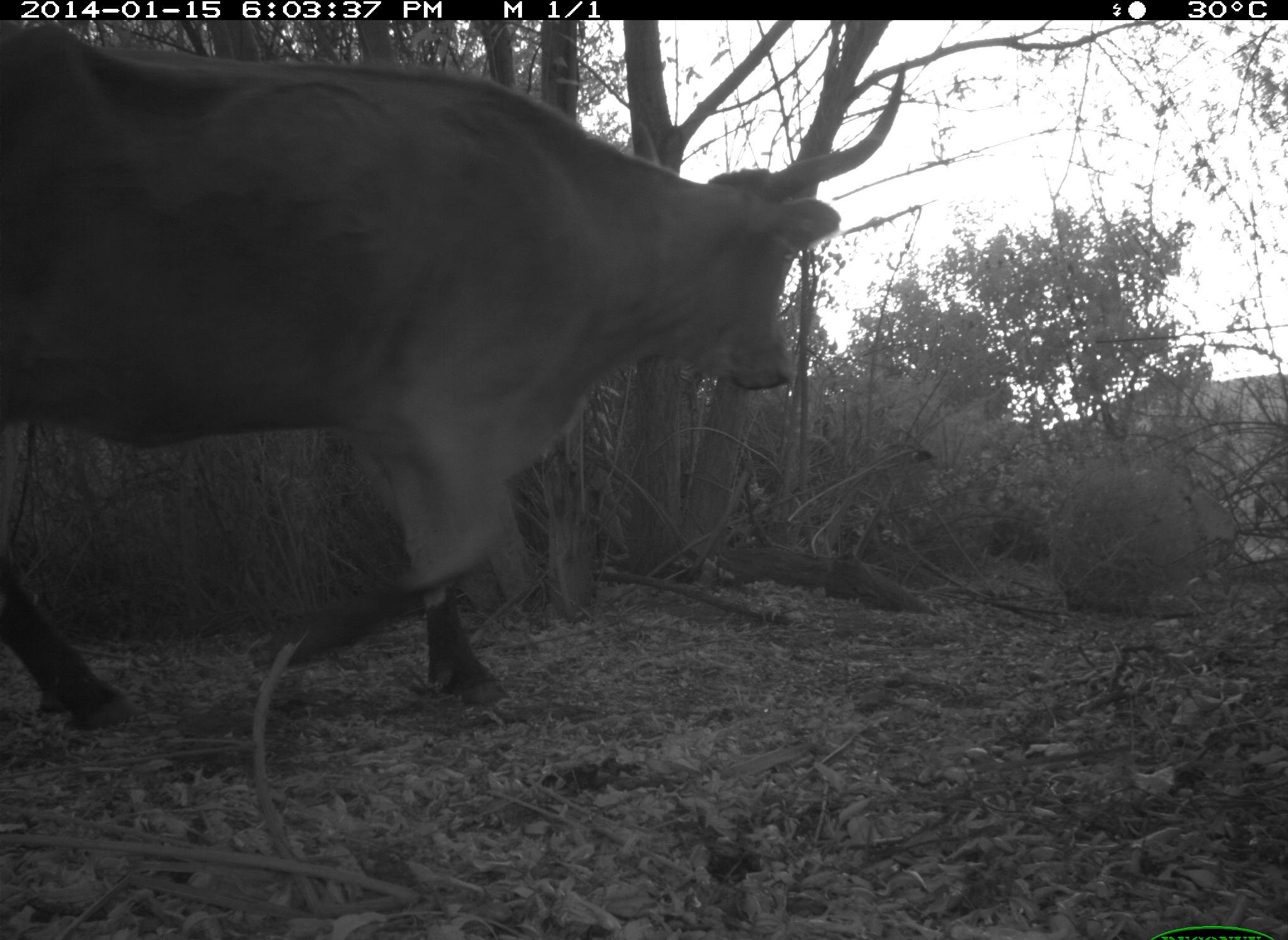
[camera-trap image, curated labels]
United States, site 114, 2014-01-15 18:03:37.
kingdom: Animalia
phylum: Chordata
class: Mammalia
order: Artiodactyla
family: Bovidae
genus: Bos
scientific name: Bos taurus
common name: cow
Cow (Bos taurus).